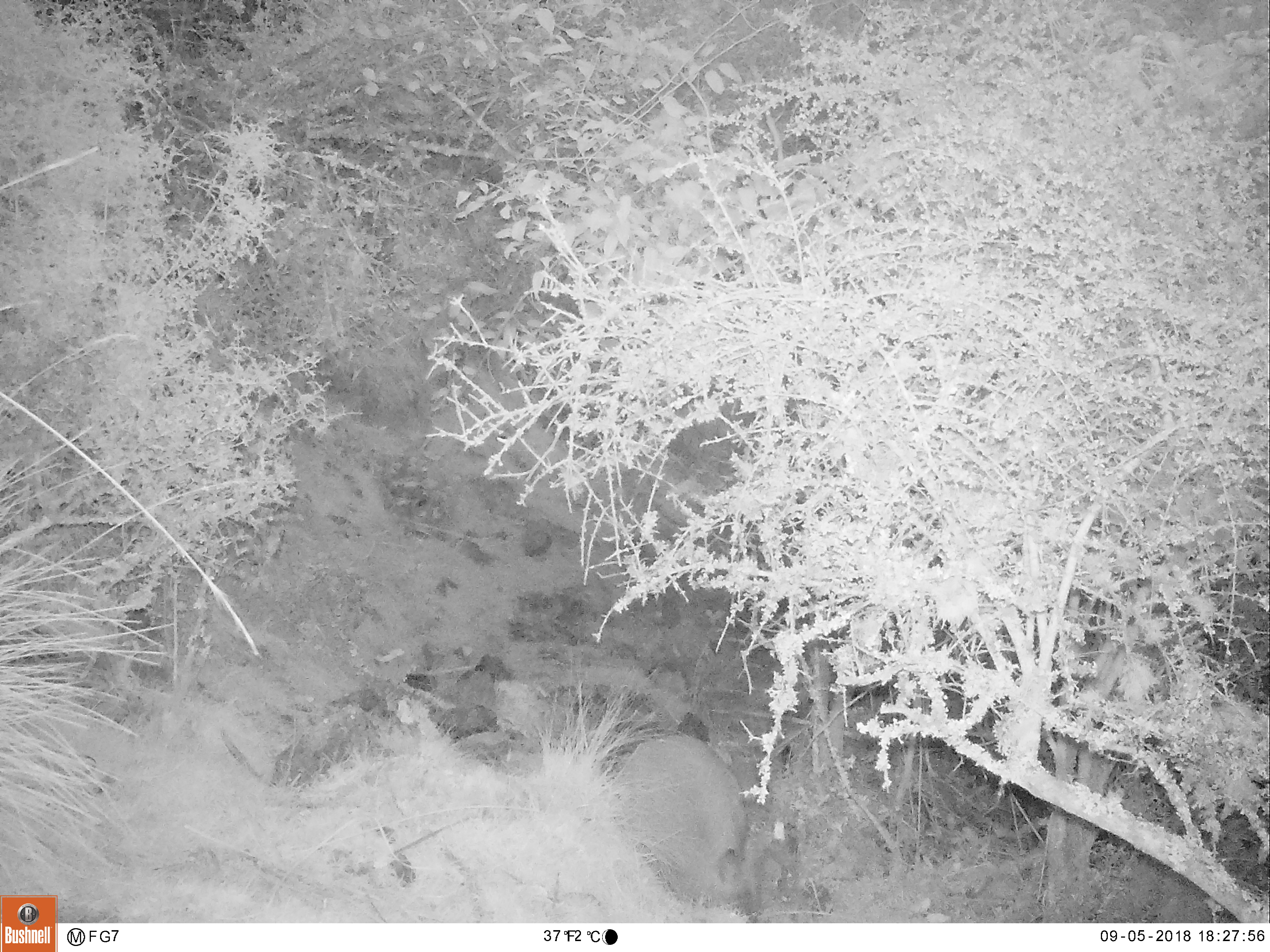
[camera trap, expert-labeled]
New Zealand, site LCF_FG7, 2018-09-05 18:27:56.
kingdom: Animalia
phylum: Chordata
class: Mammalia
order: Diprotodontia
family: Macropodidae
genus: Notamacropus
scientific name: Notamacropus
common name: wallaby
Wallaby (Notamacropus).